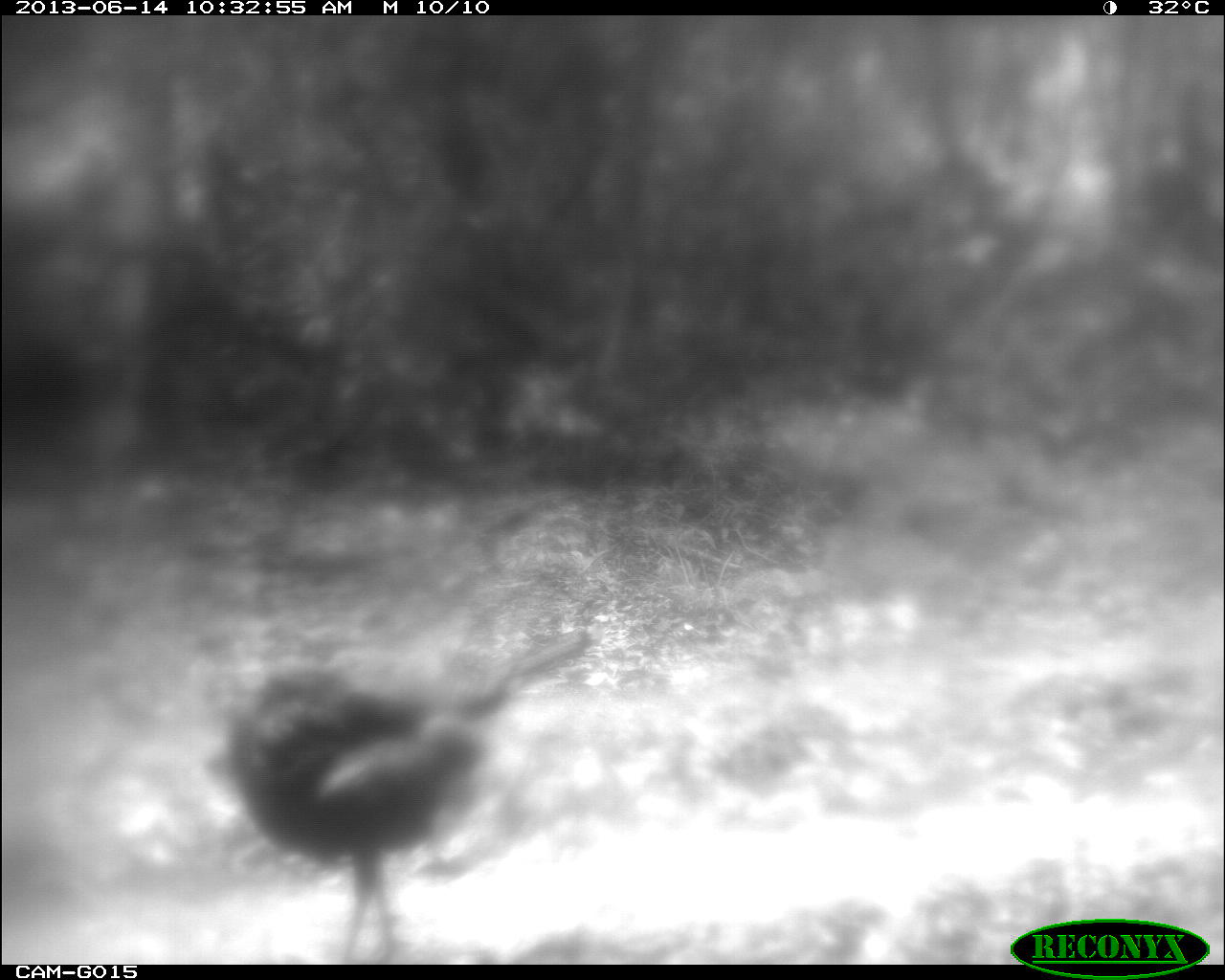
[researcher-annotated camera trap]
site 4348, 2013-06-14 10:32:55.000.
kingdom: Animalia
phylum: Chordata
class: Aves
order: Galliformes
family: Phasianidae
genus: Meleagris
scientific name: Meleagris ocellata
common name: ocellated turkey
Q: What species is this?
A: Meleagris ocellata (ocellated turkey).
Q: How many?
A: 3.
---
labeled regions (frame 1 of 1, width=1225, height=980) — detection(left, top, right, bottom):
meleagris ocellata: detection(207, 623, 591, 963)